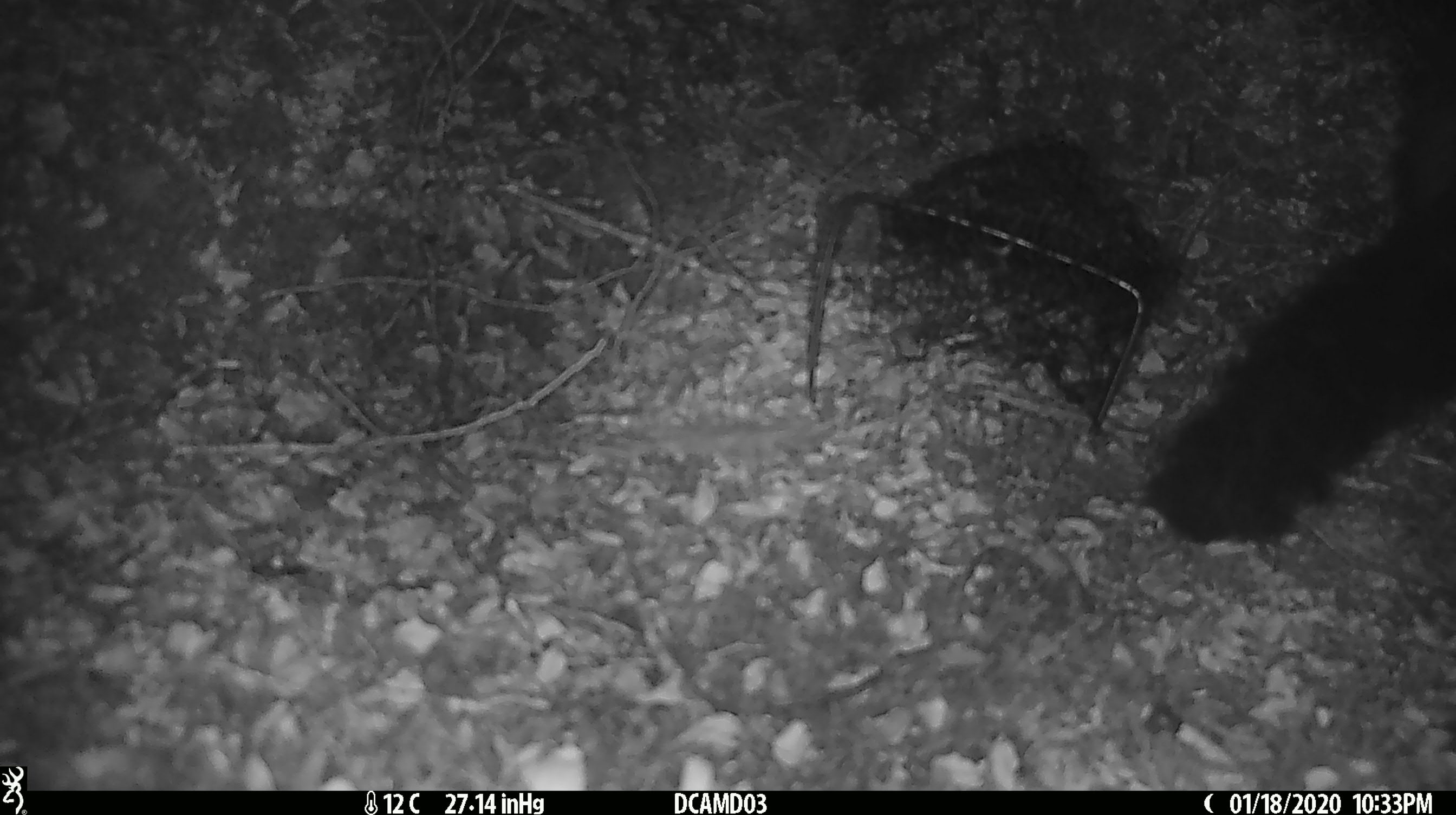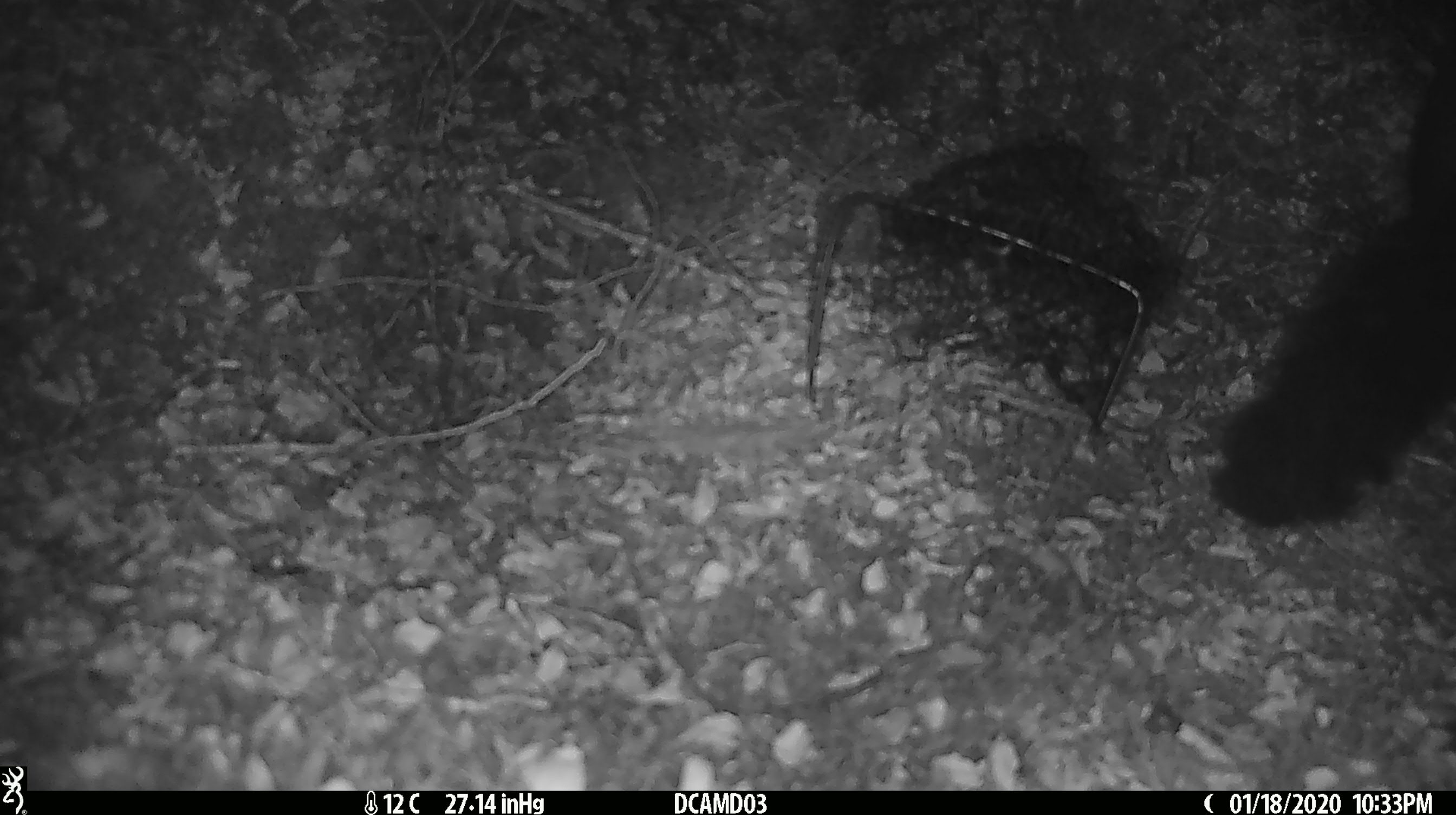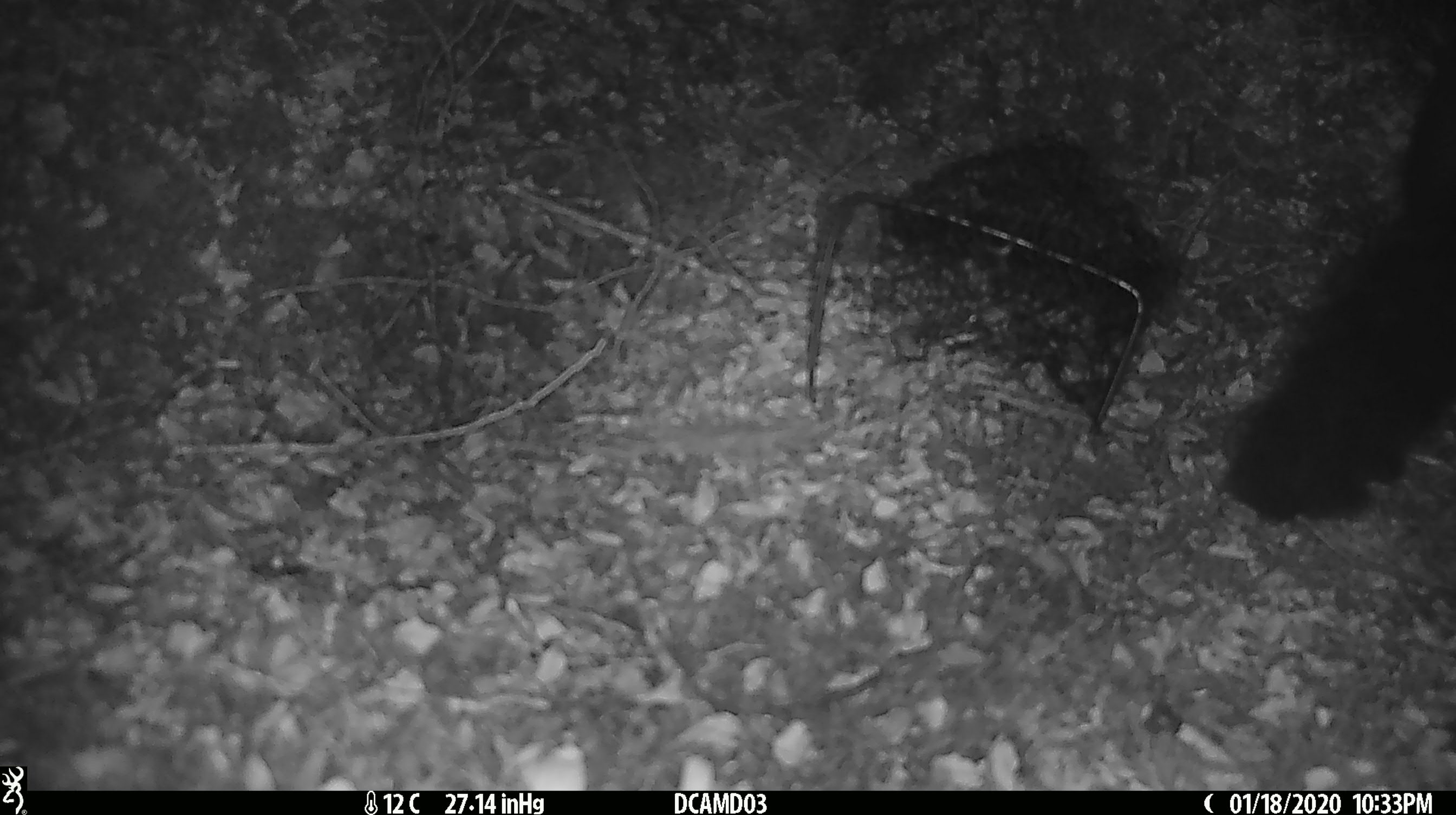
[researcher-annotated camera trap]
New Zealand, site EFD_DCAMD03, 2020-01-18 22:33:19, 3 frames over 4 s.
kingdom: Animalia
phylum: Chordata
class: Mammalia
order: Diprotodontia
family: Phalangeridae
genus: Trichosurus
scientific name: Trichosurus vulpecula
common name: common brushtail possum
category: possum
Possum (common brushtail possum) (Trichosurus vulpecula).